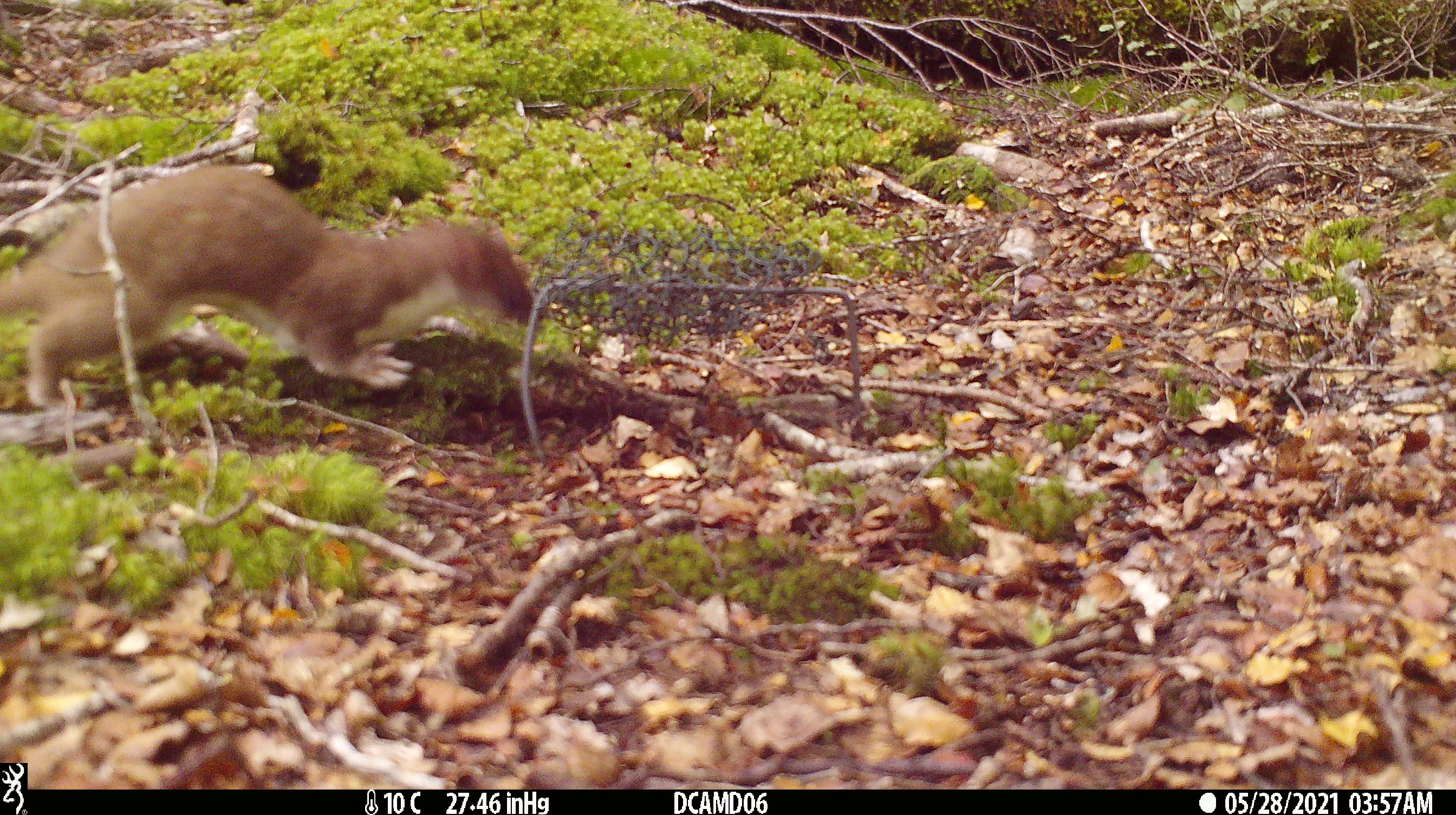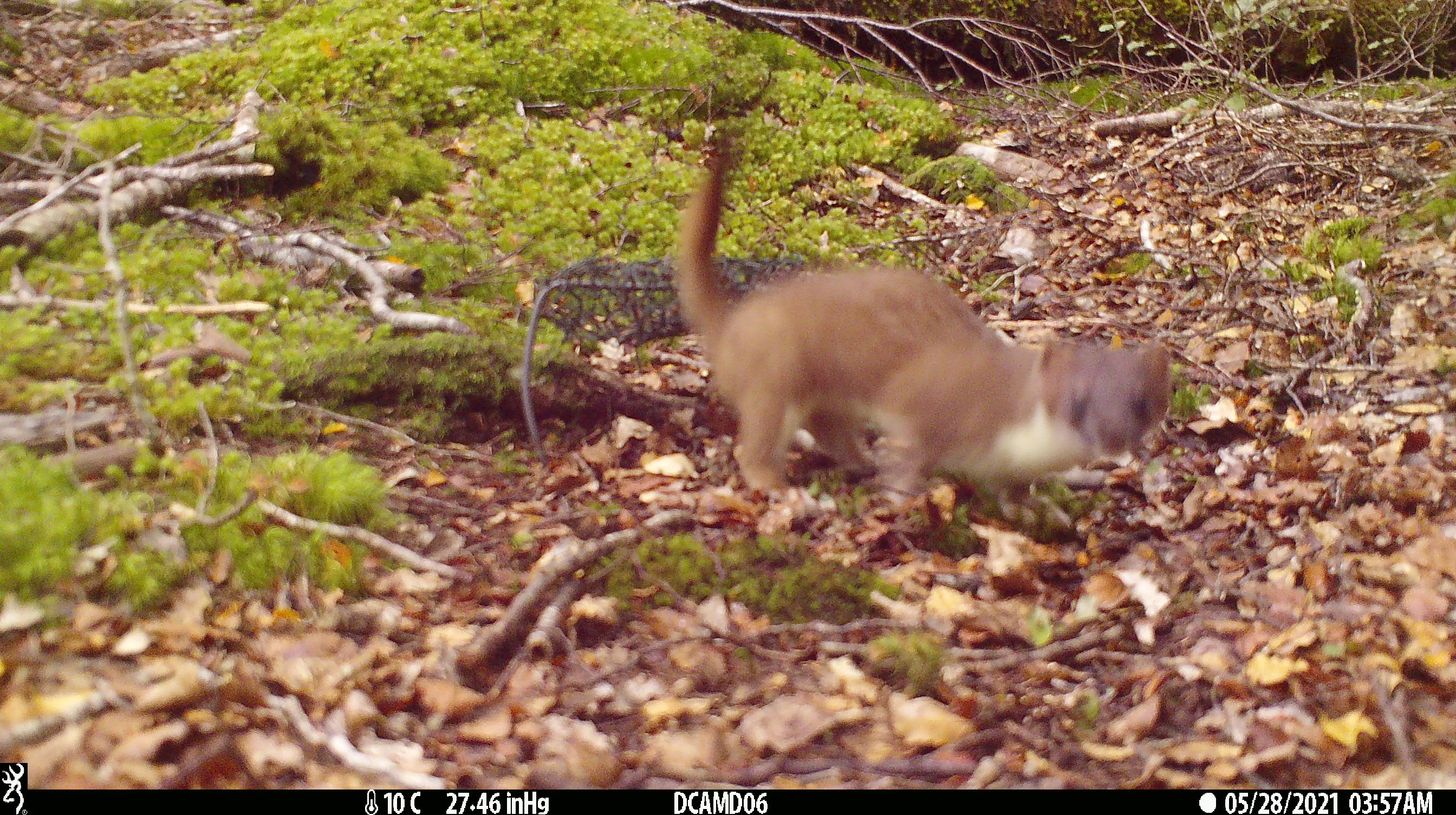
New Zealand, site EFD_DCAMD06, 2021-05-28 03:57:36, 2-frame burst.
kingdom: Animalia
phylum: Chordata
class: Mammalia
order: Carnivora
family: Mustelidae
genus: Mustela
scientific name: Mustela erminea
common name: stoat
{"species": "stoat (Mustela erminea)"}